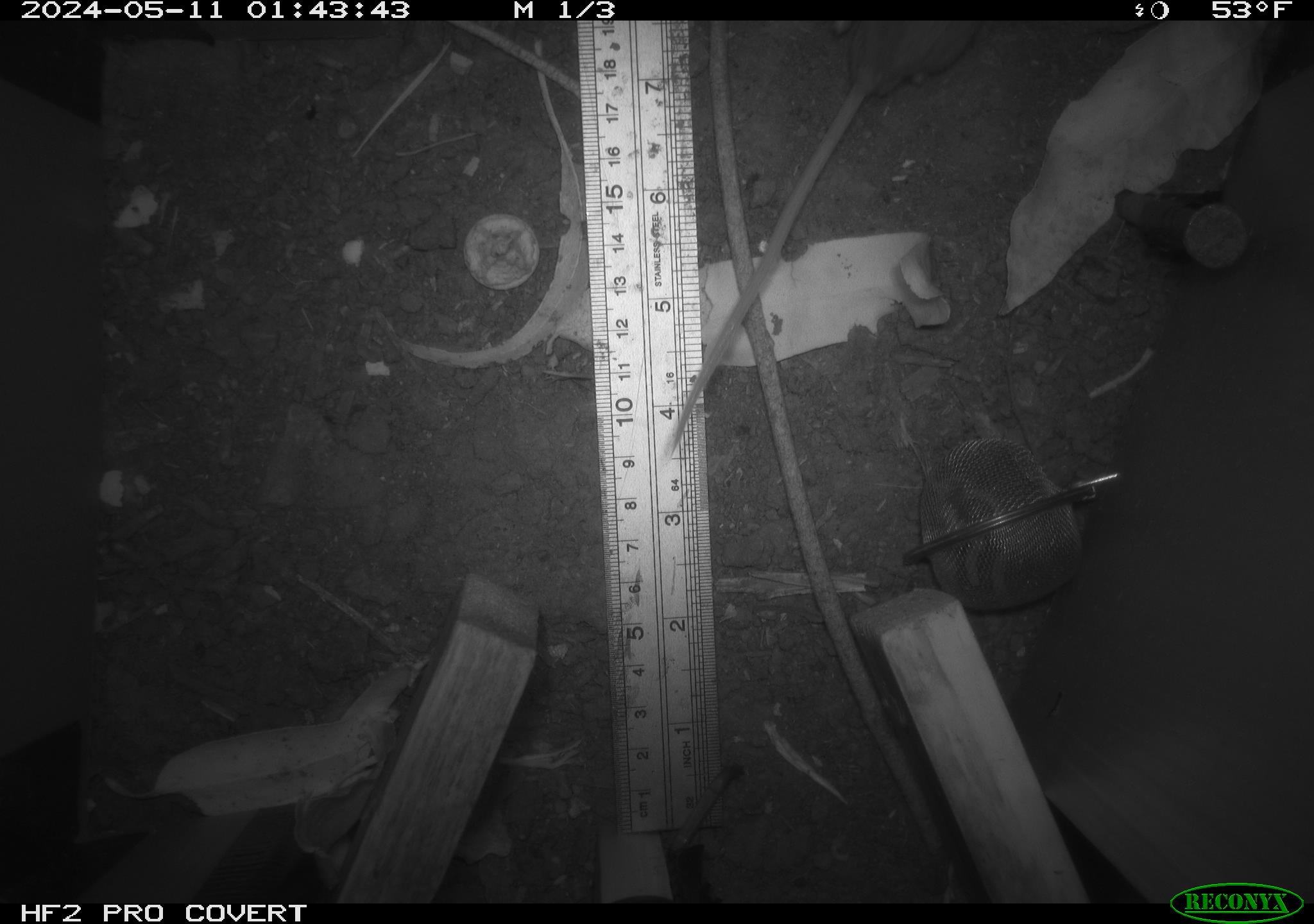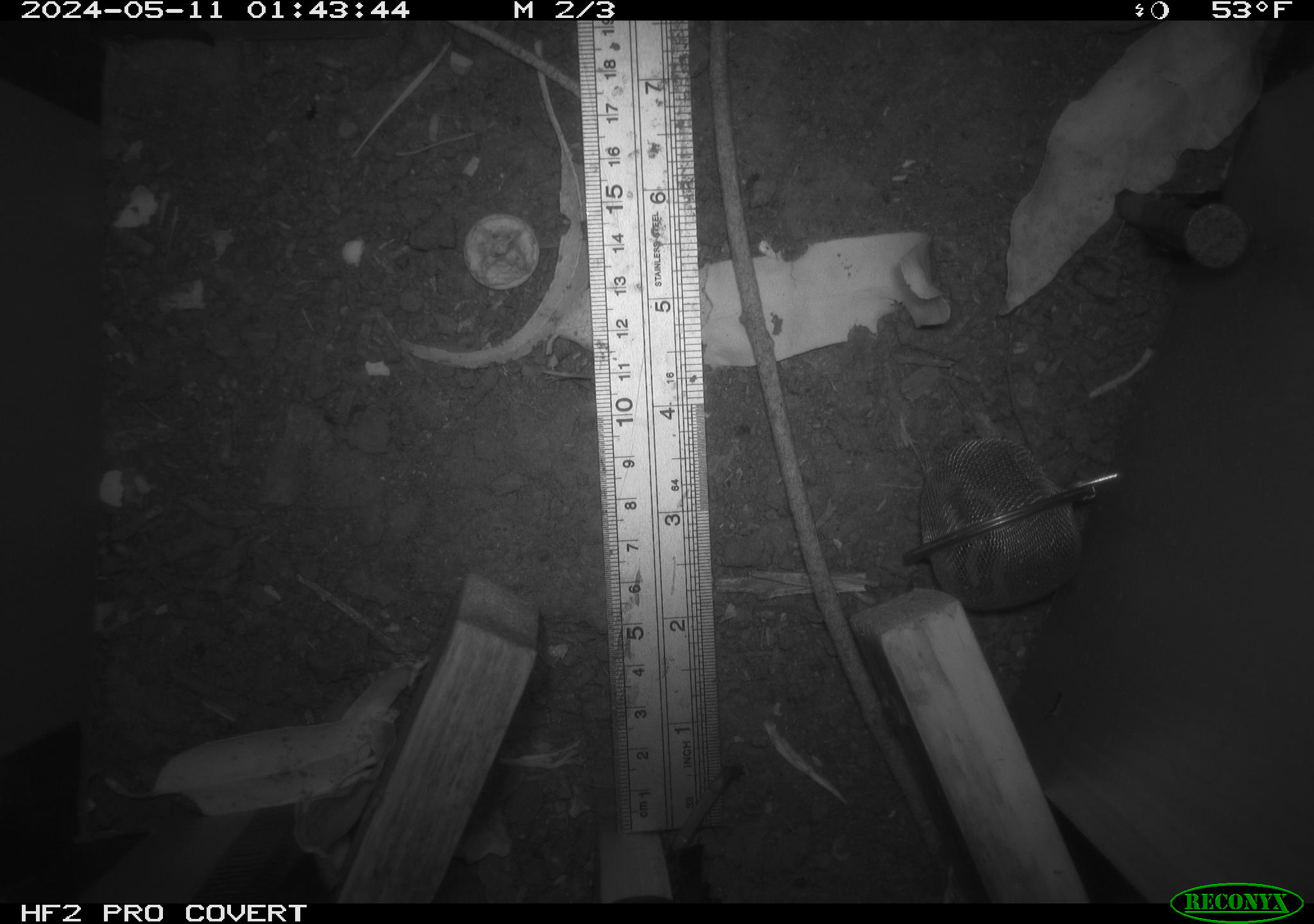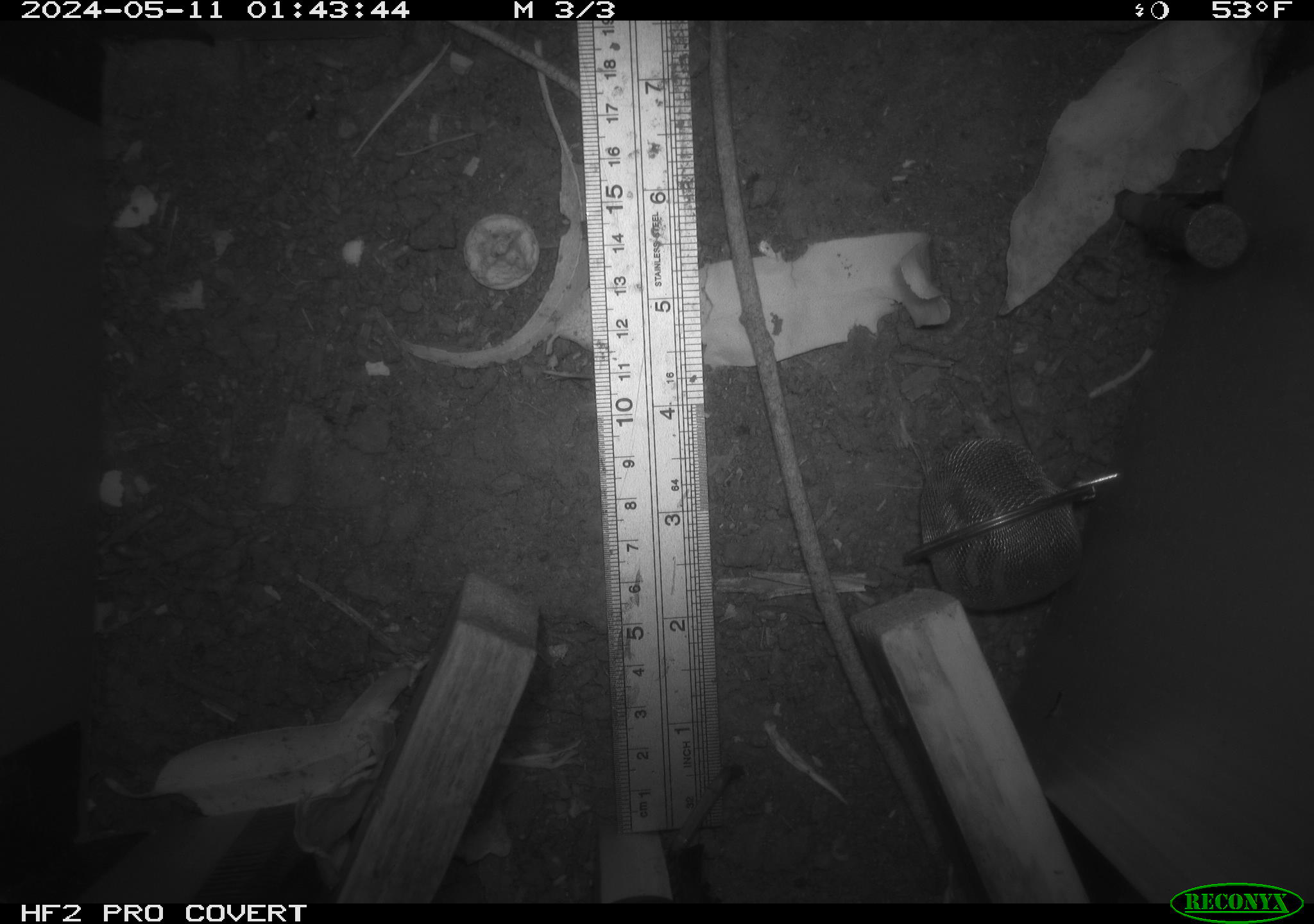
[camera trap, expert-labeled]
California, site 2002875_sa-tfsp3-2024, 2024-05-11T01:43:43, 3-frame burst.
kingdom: Animalia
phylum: Chordata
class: Mammalia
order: Rodentia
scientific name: Rodentia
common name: mouse species